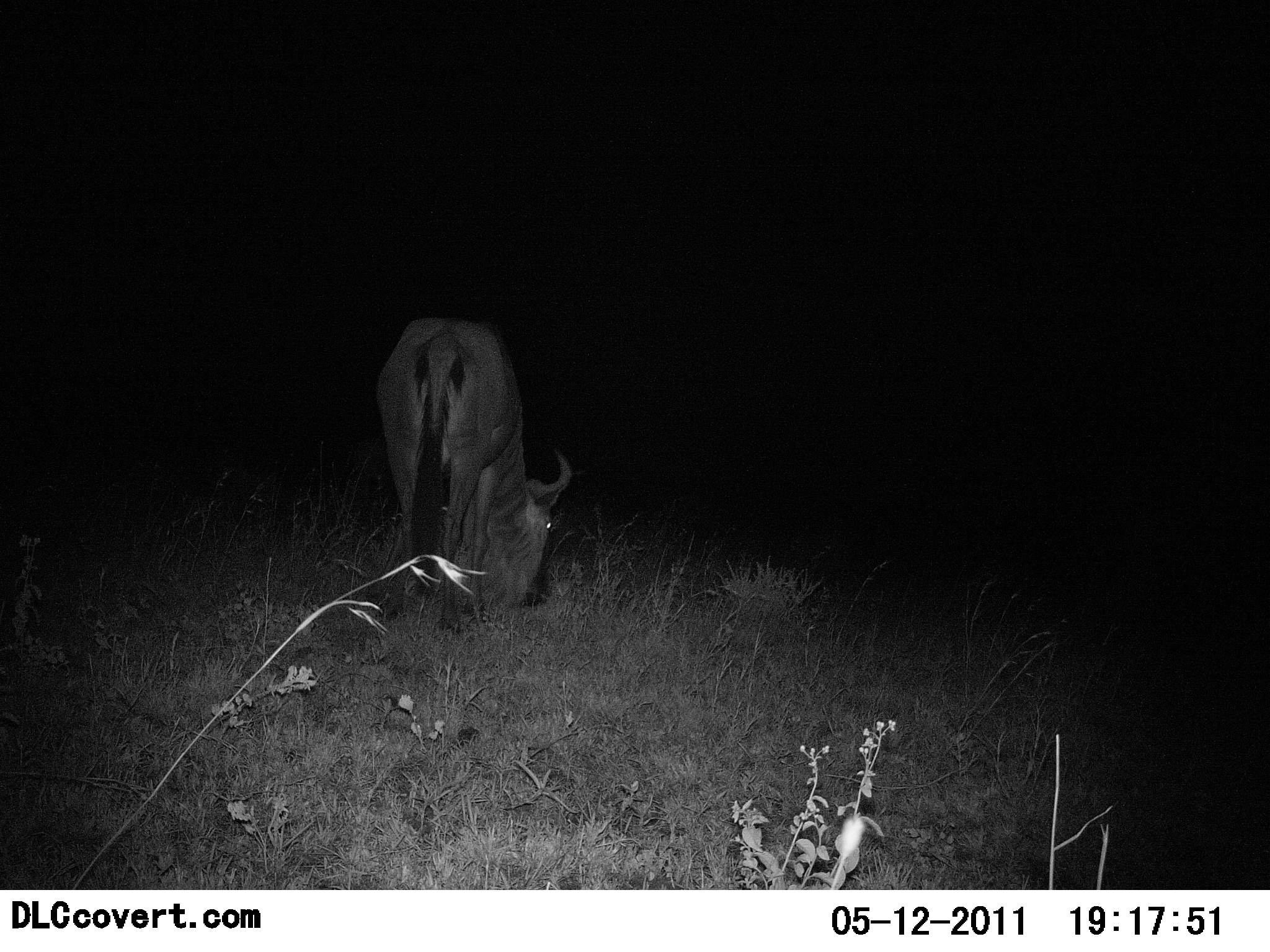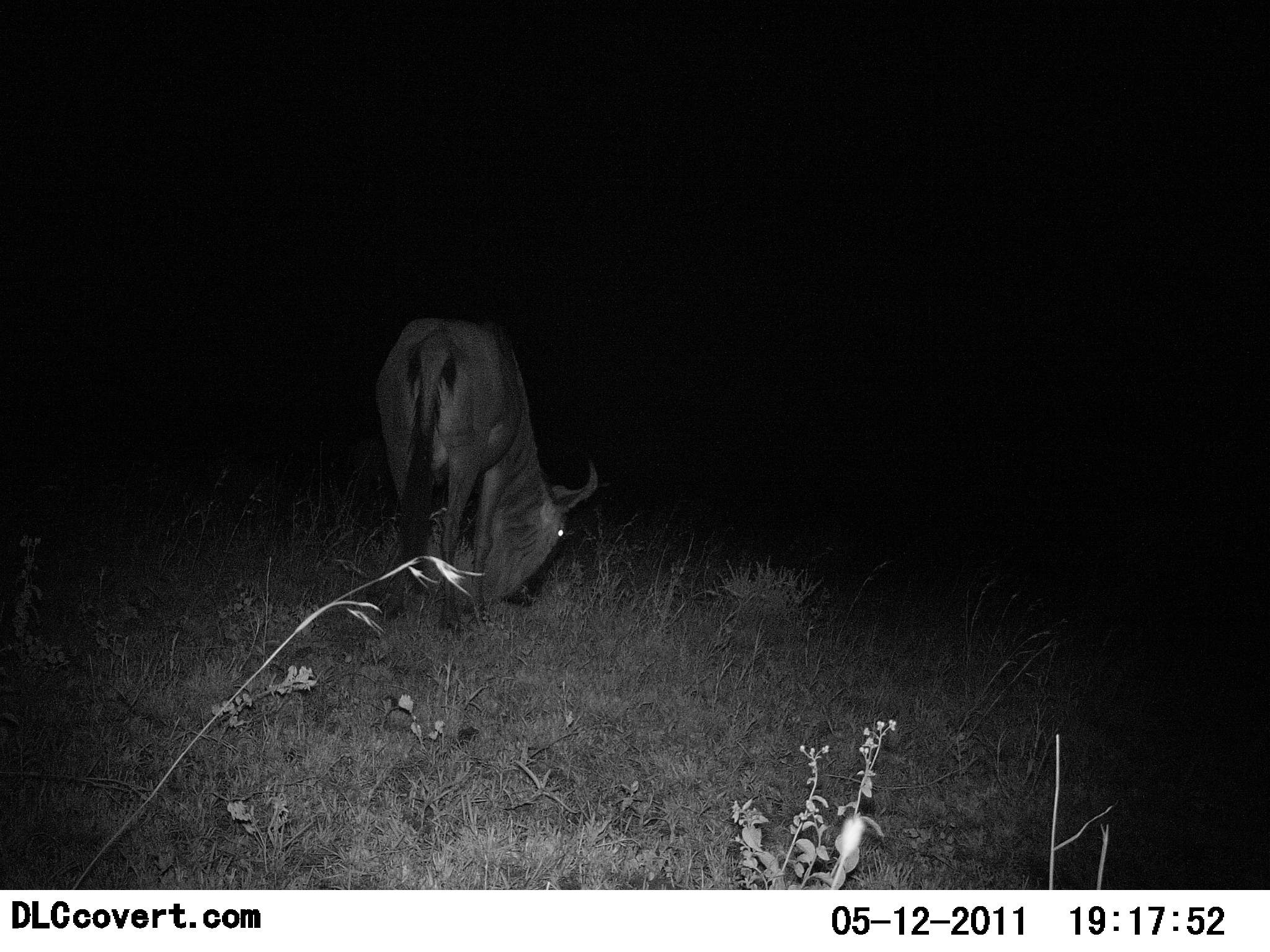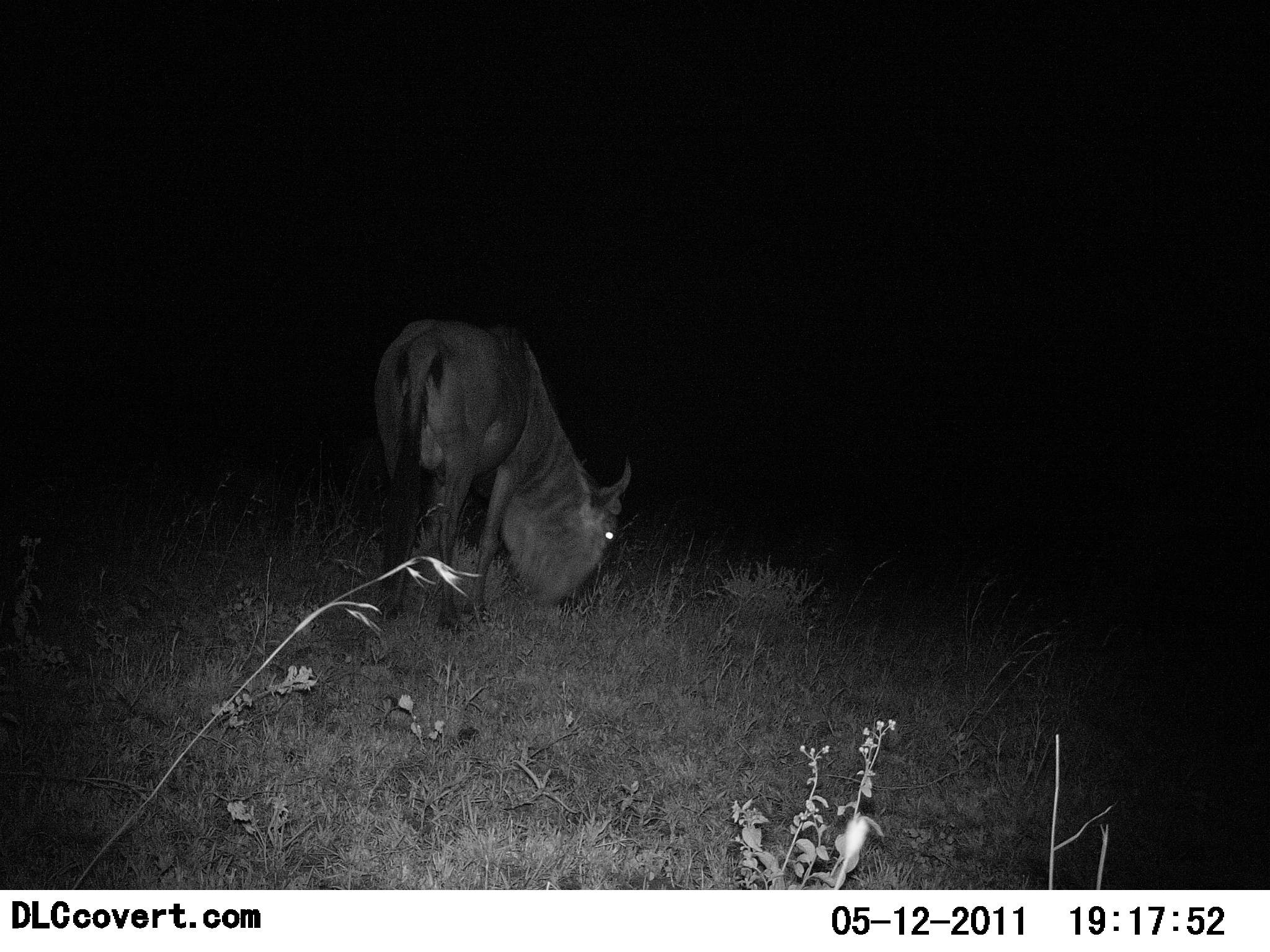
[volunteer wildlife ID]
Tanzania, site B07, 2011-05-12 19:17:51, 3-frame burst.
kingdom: Animalia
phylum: Chordata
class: Mammalia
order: Artiodactyla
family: Bovidae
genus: Connochaetes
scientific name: Connochaetes taurinus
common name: blue wildebeest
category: wildebeest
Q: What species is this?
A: Wildebeest (blue wildebeest) (Connochaetes taurinus).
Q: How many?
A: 1.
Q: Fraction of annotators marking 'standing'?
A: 27%.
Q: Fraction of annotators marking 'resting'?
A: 0%.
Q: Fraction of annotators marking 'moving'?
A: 9%.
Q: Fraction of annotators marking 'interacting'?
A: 0%.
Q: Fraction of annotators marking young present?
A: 0%.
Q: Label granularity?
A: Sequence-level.